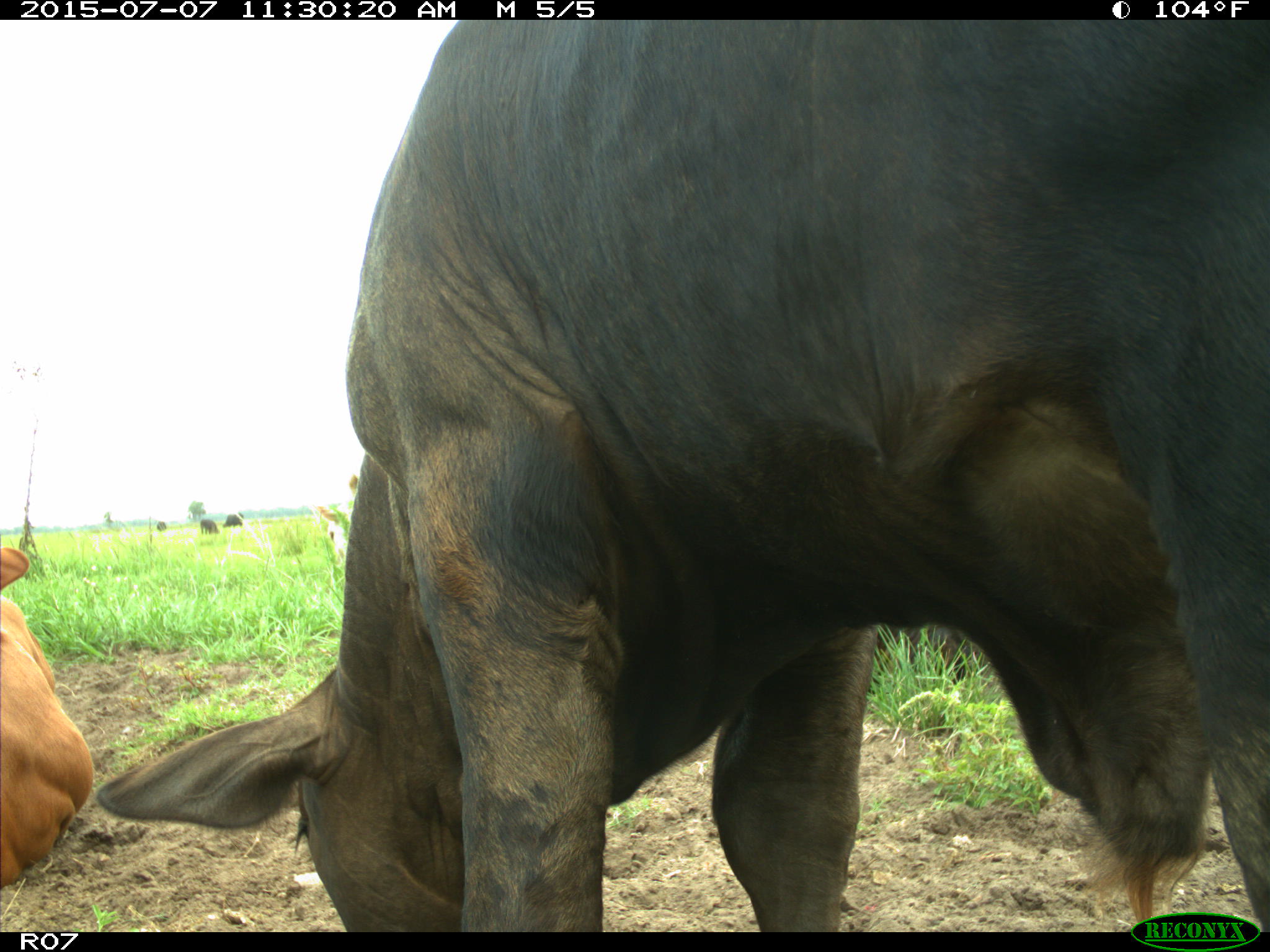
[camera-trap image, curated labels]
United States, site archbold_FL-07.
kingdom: Animalia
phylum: Chordata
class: Mammalia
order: Artiodactyla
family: Bovidae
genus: Bos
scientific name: Bos taurus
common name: domestic cow